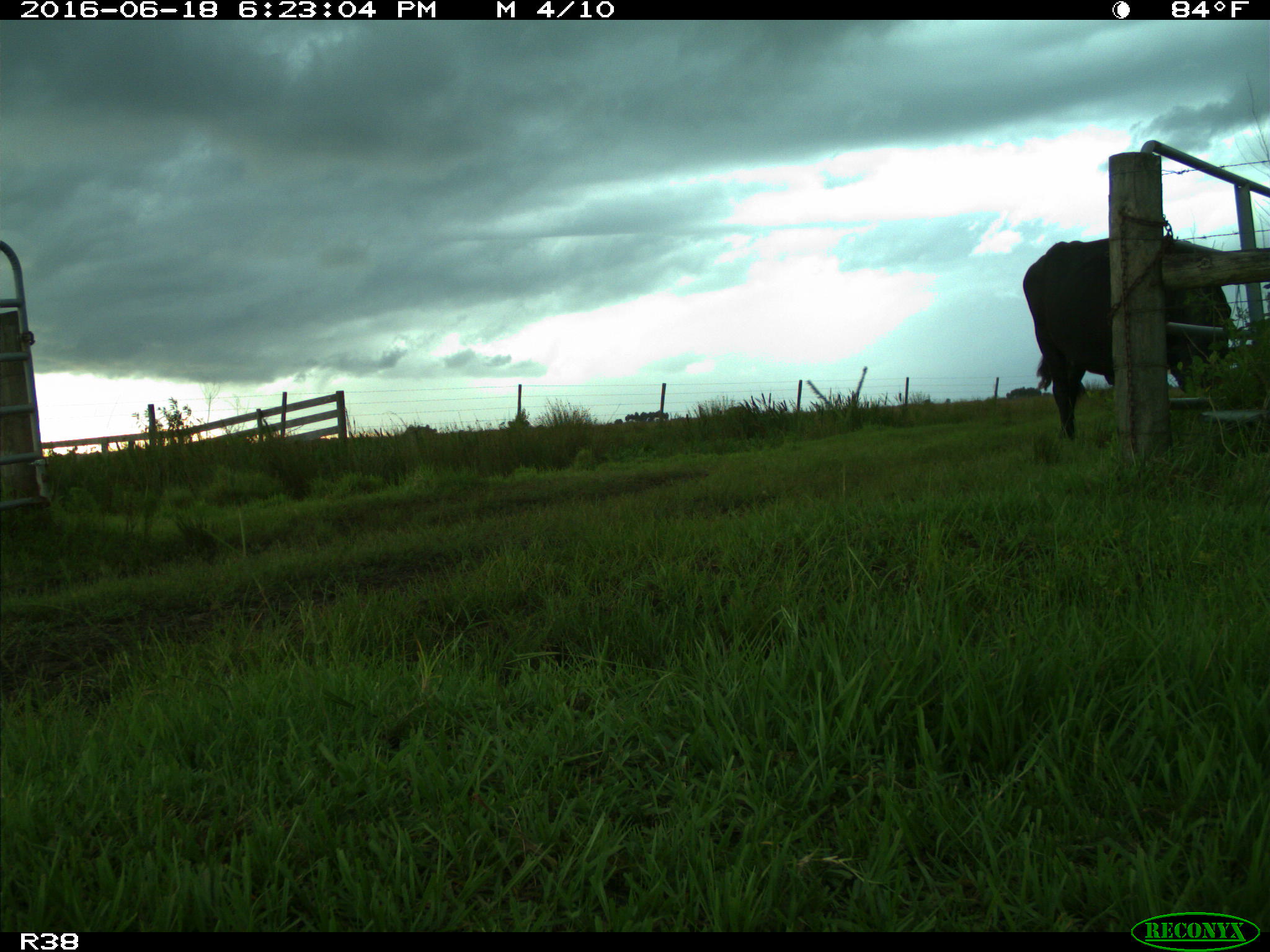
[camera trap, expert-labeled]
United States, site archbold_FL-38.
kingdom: Animalia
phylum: Chordata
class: Mammalia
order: Artiodactyla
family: Bovidae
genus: Bos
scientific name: Bos taurus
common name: domestic cow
Bos taurus (domestic cow).